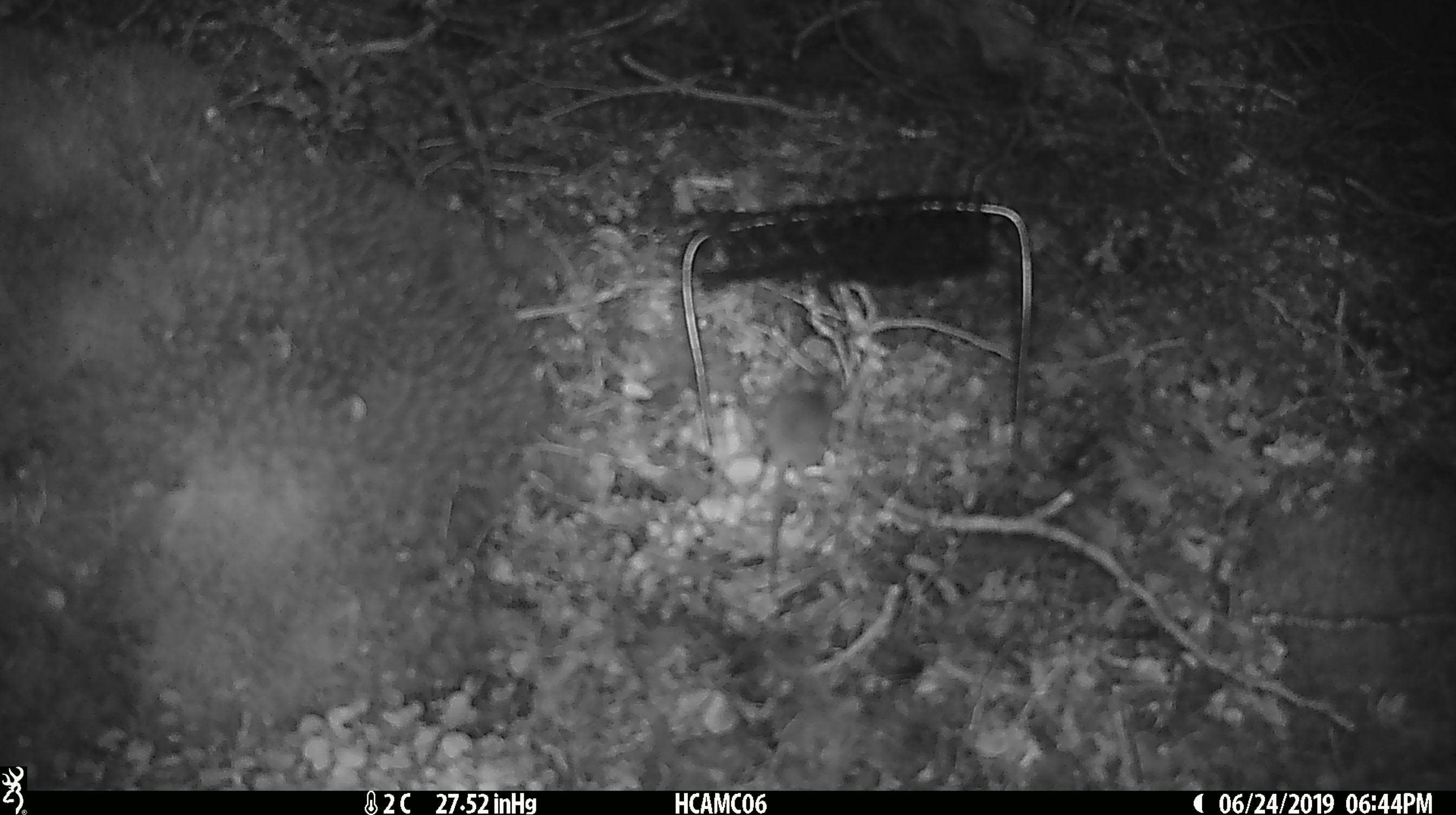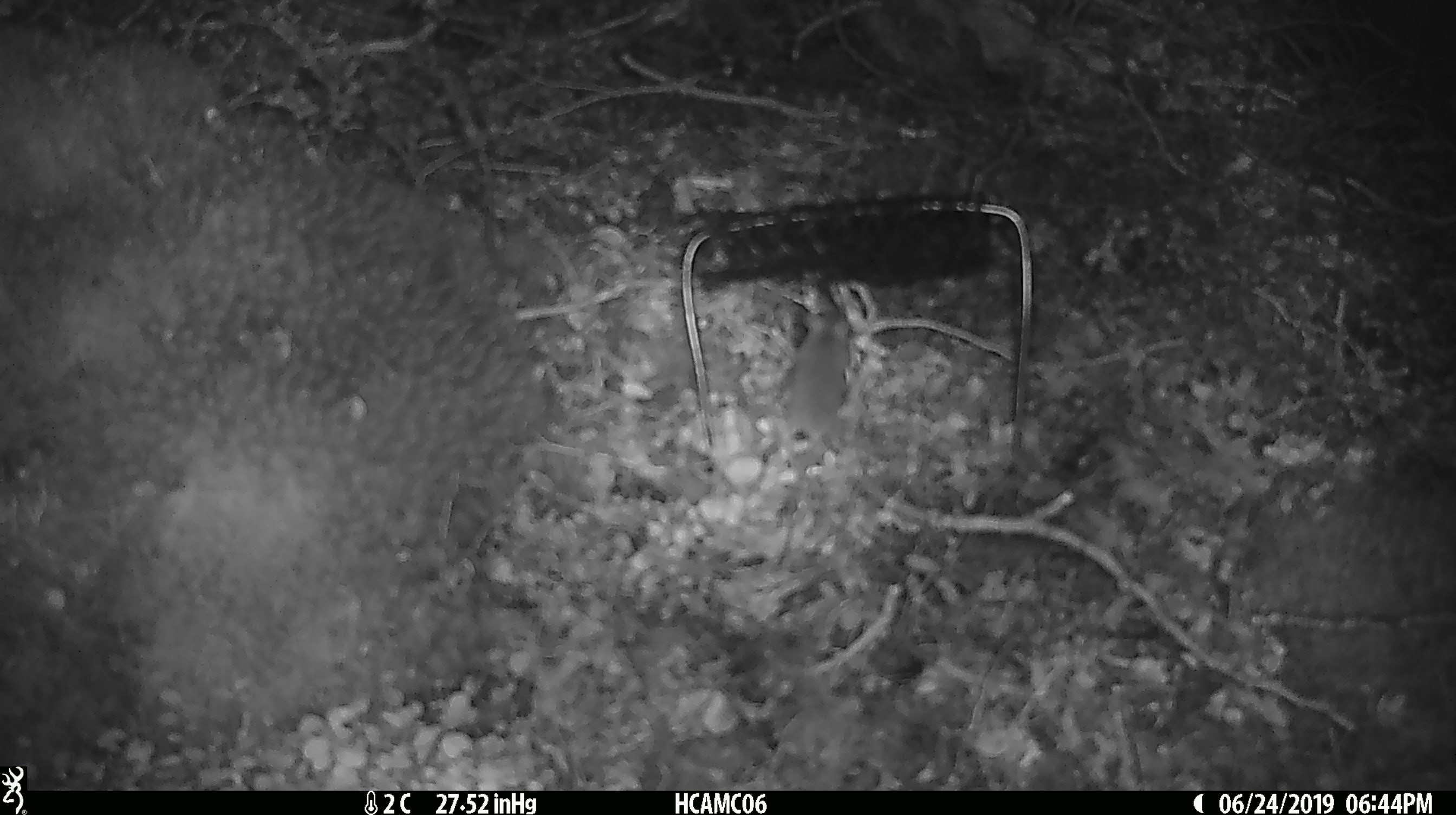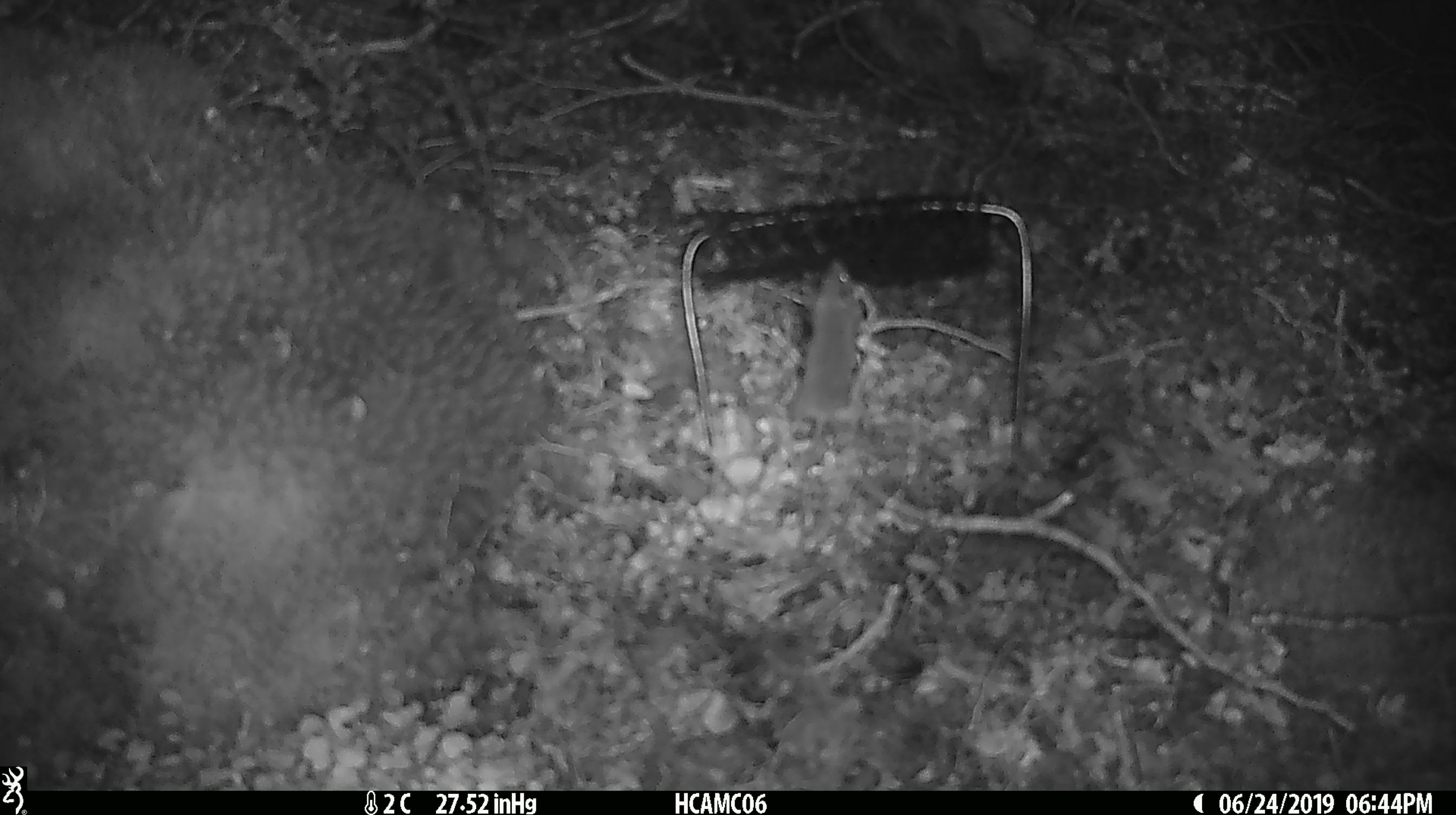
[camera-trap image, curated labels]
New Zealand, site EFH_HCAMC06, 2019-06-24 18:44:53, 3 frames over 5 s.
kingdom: Animalia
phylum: Chordata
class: Mammalia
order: Rodentia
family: Muridae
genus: Mus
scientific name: Mus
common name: mouse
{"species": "mouse (Mus)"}